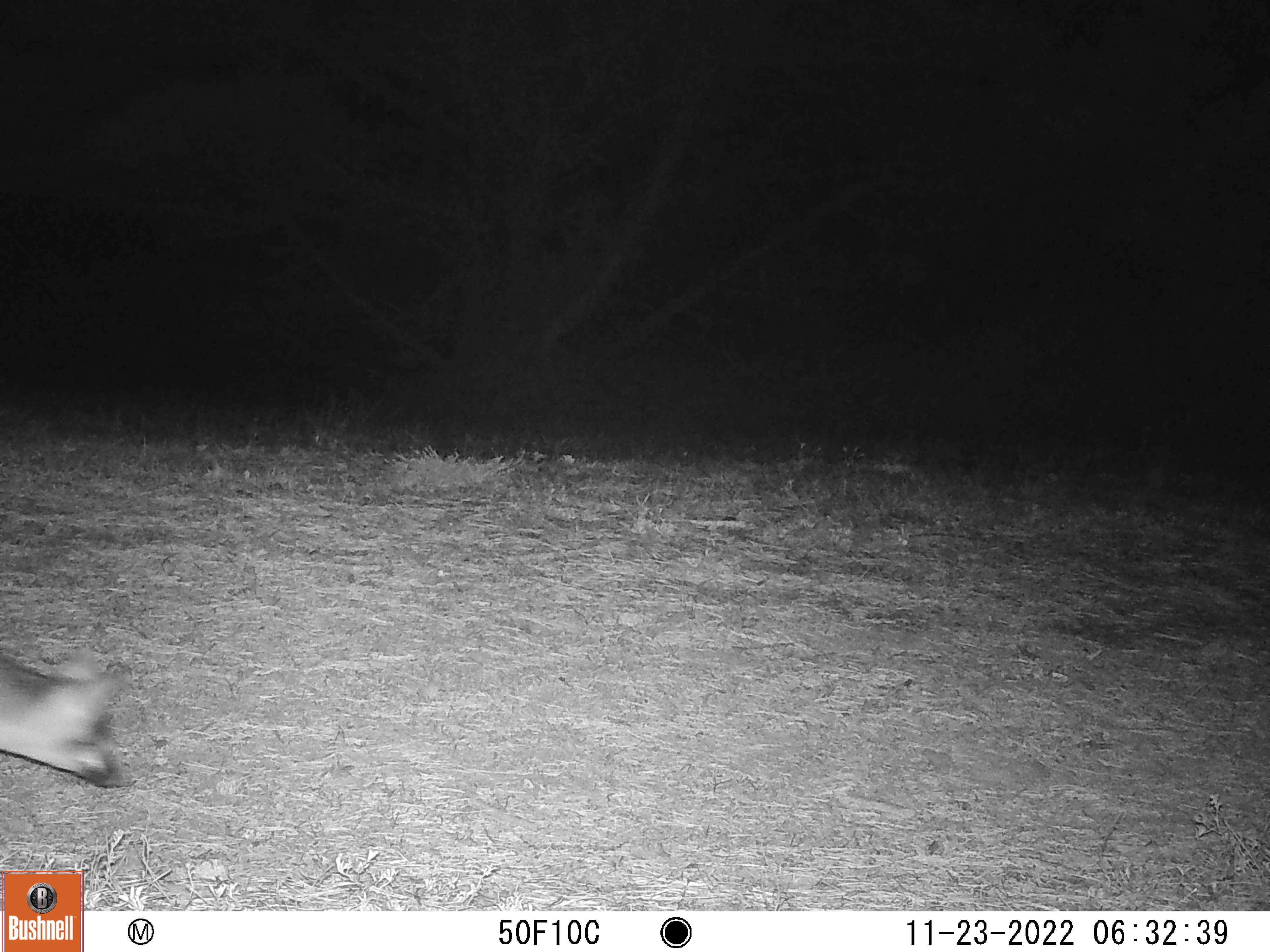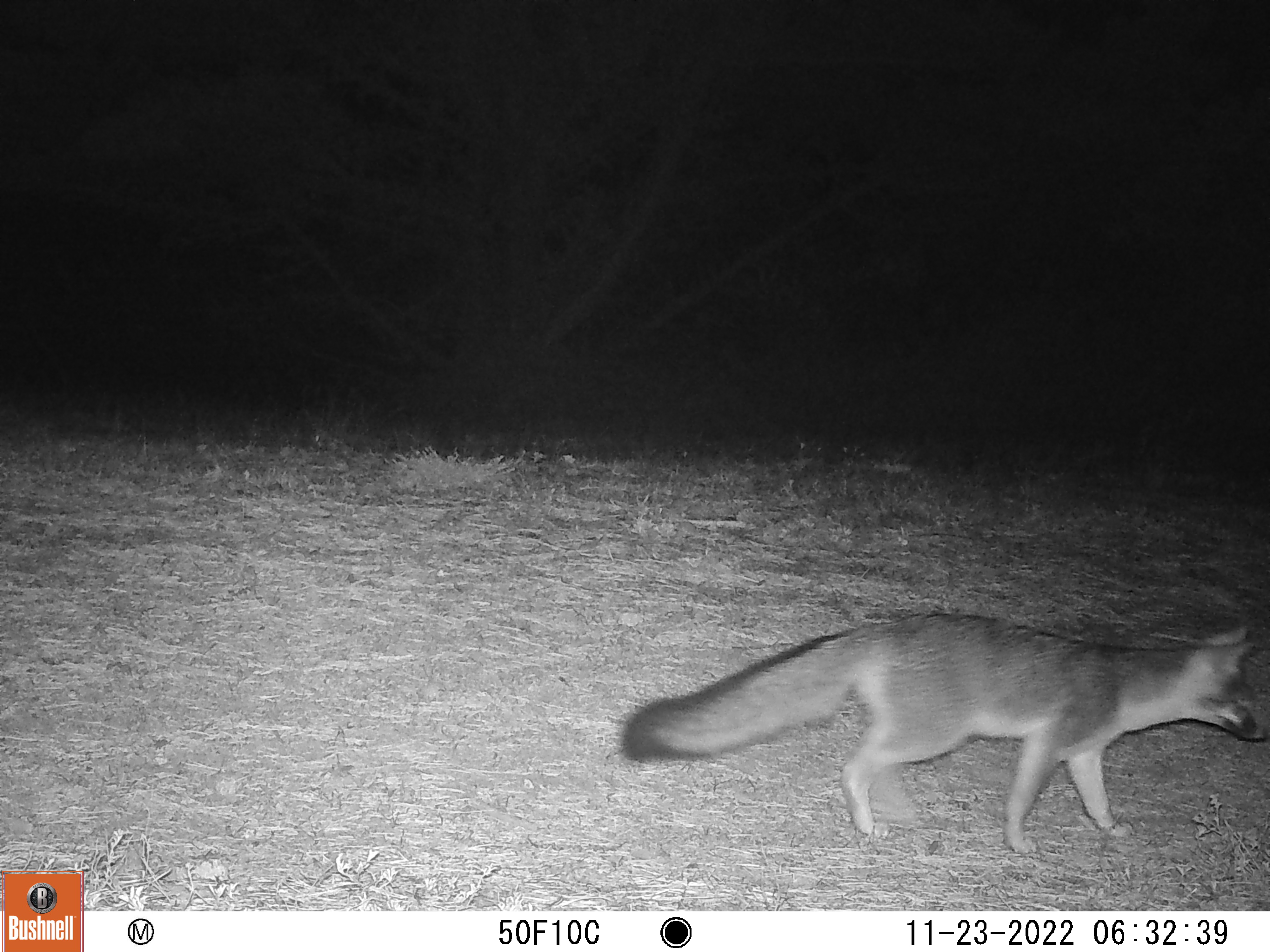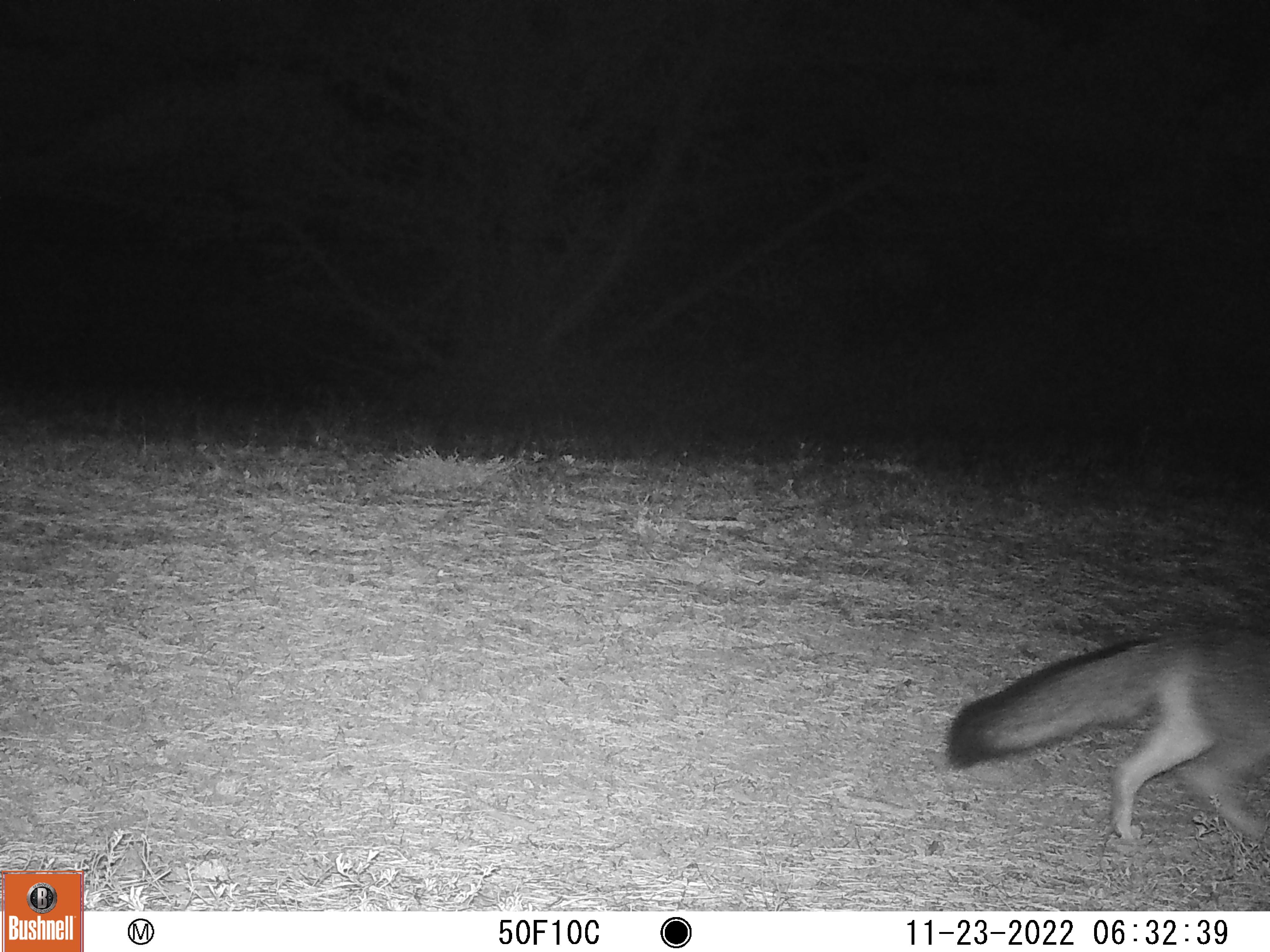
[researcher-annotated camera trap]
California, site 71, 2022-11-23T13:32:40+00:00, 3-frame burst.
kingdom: Animalia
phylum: Chordata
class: Mammalia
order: Carnivora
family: Canidae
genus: Urocyon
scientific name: Urocyon cinereoargenteus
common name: gray fox